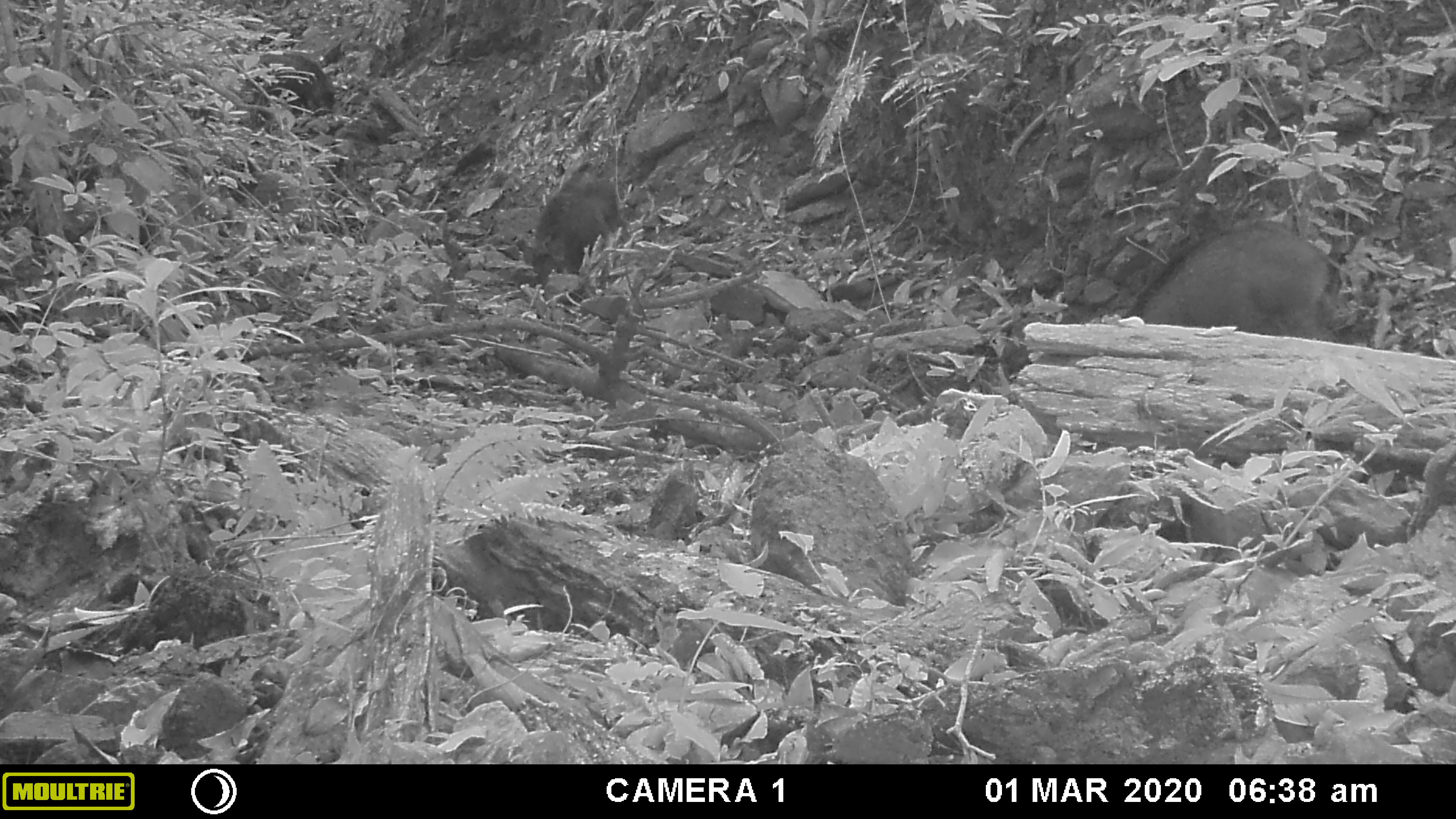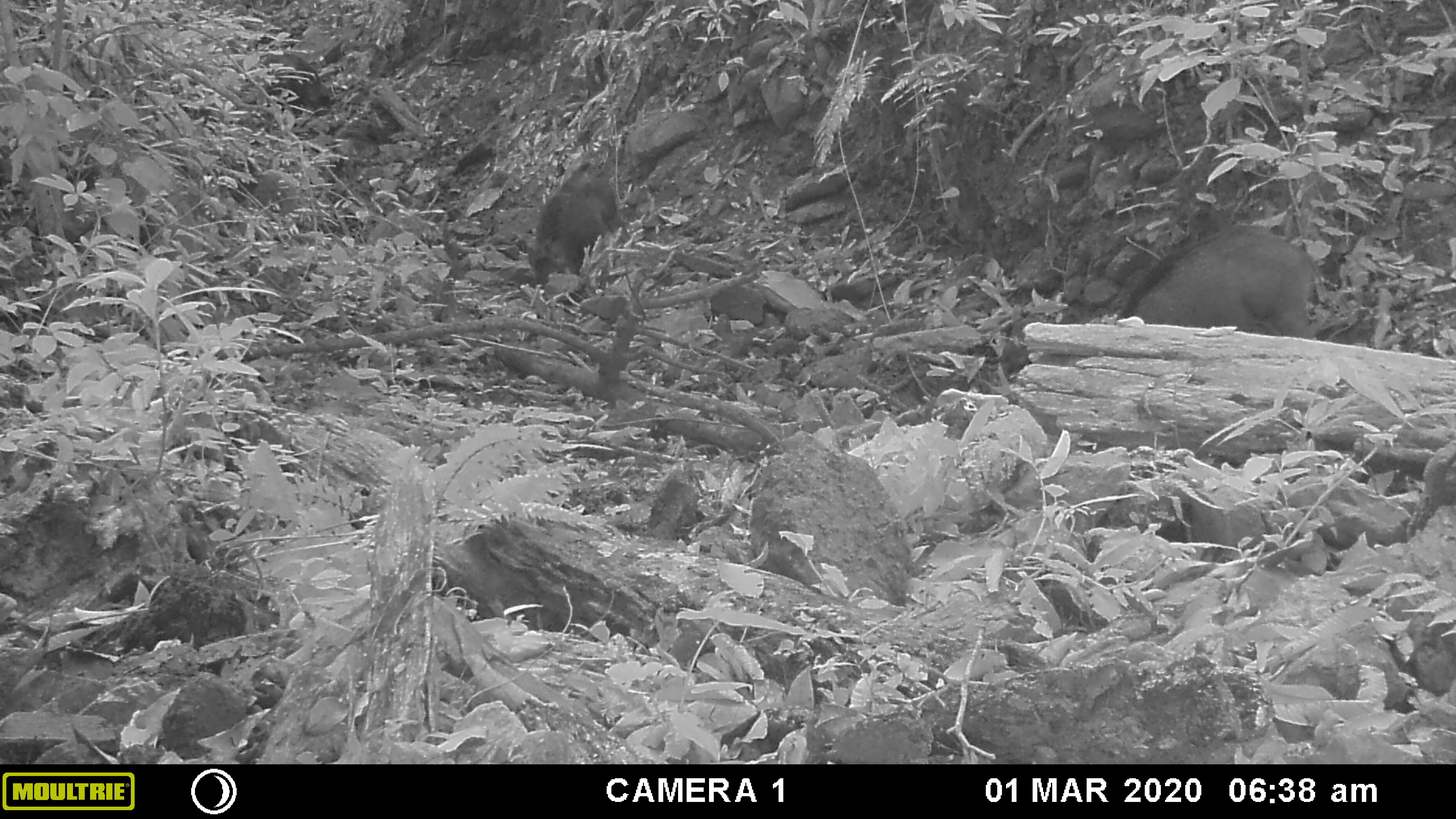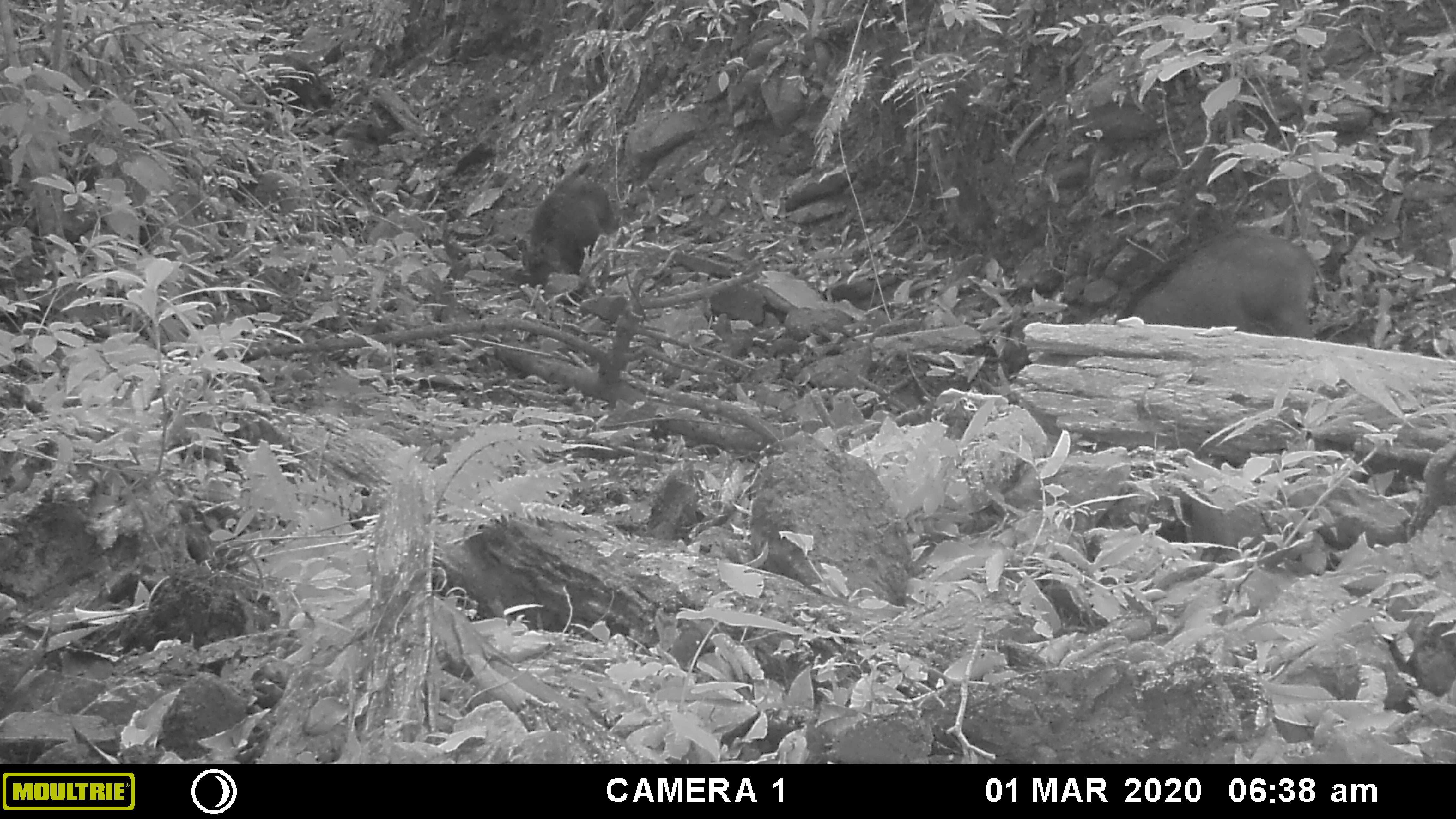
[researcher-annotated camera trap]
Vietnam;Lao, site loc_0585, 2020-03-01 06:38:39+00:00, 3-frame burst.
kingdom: Animalia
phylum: Chordata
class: Mammalia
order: Artiodactyla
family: Suidae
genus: Sus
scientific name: Sus scrofa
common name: eurasian wild pig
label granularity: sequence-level